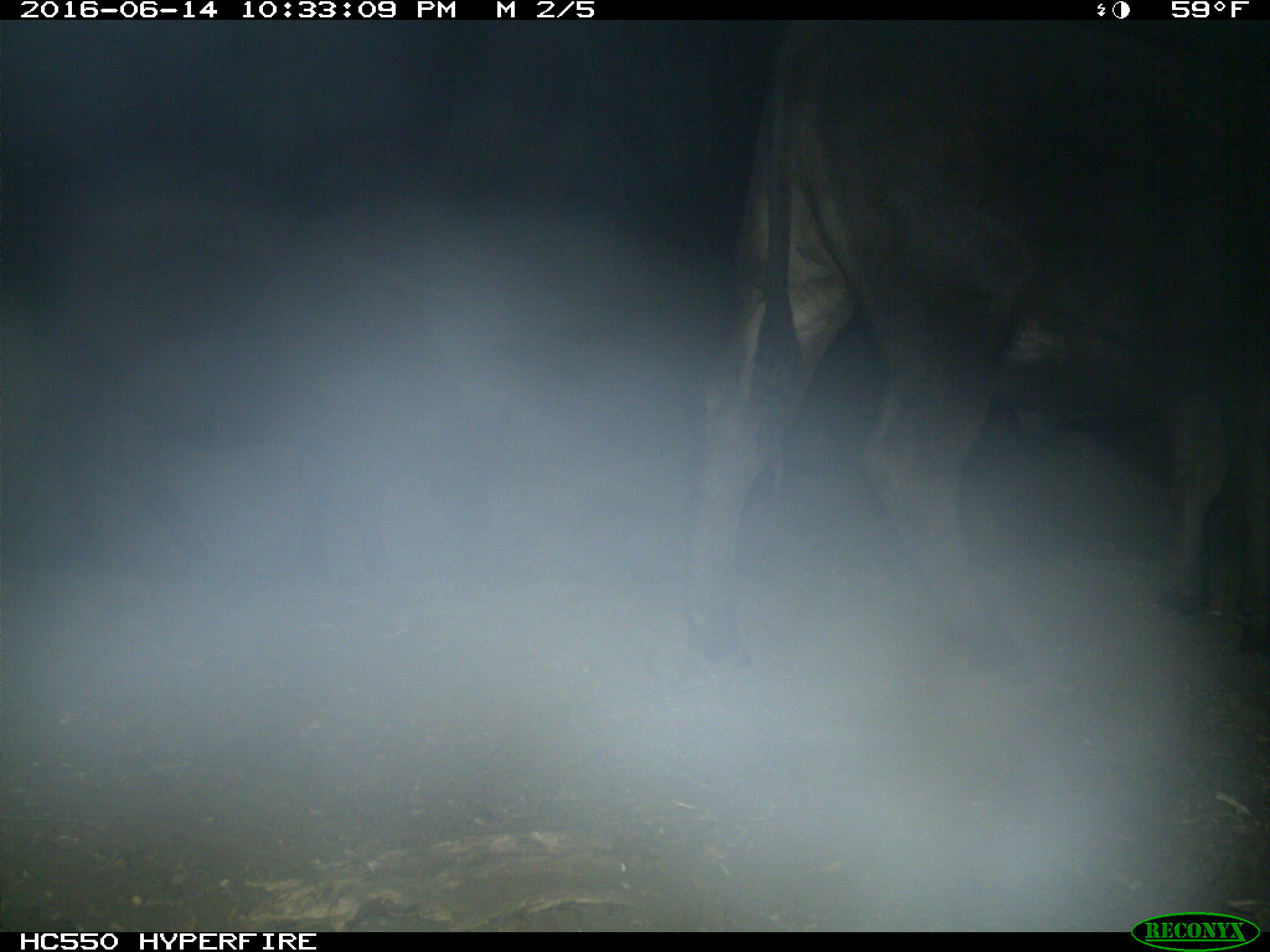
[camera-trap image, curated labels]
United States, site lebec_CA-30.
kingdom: Animalia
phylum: Chordata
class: Mammalia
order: Artiodactyla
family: Bovidae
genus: Bos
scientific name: Bos taurus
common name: domestic cow